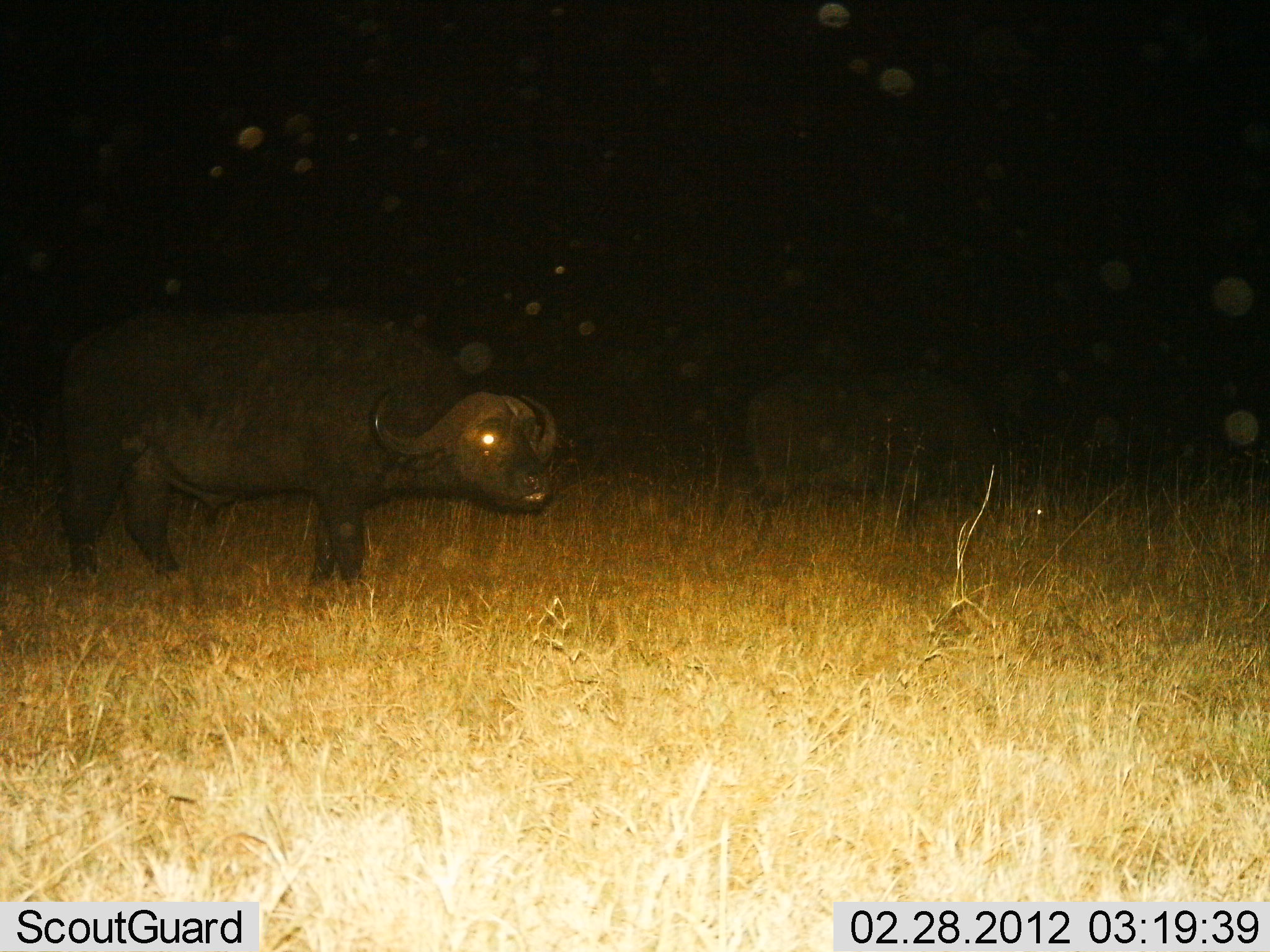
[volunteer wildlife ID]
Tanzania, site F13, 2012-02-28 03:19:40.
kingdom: Animalia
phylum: Chordata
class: Mammalia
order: Artiodactyla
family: Bovidae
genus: Syncerus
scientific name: Syncerus caffer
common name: cape buffalo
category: buffalo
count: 1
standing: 83%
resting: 0%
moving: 11%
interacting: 0%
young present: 0%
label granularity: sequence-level